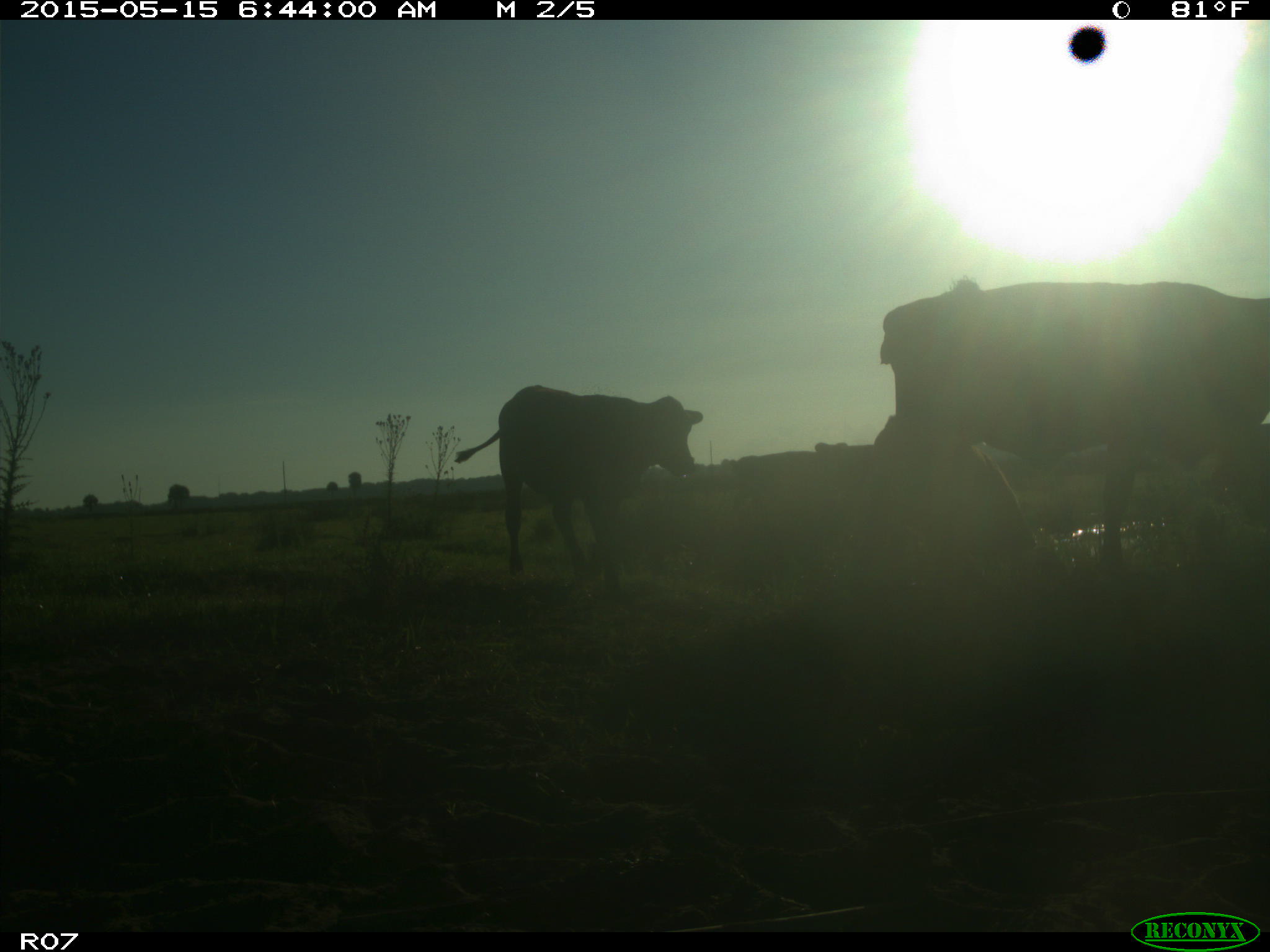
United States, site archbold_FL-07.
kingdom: Animalia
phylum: Chordata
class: Mammalia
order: Artiodactyla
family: Bovidae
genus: Bos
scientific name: Bos taurus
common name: domestic cow